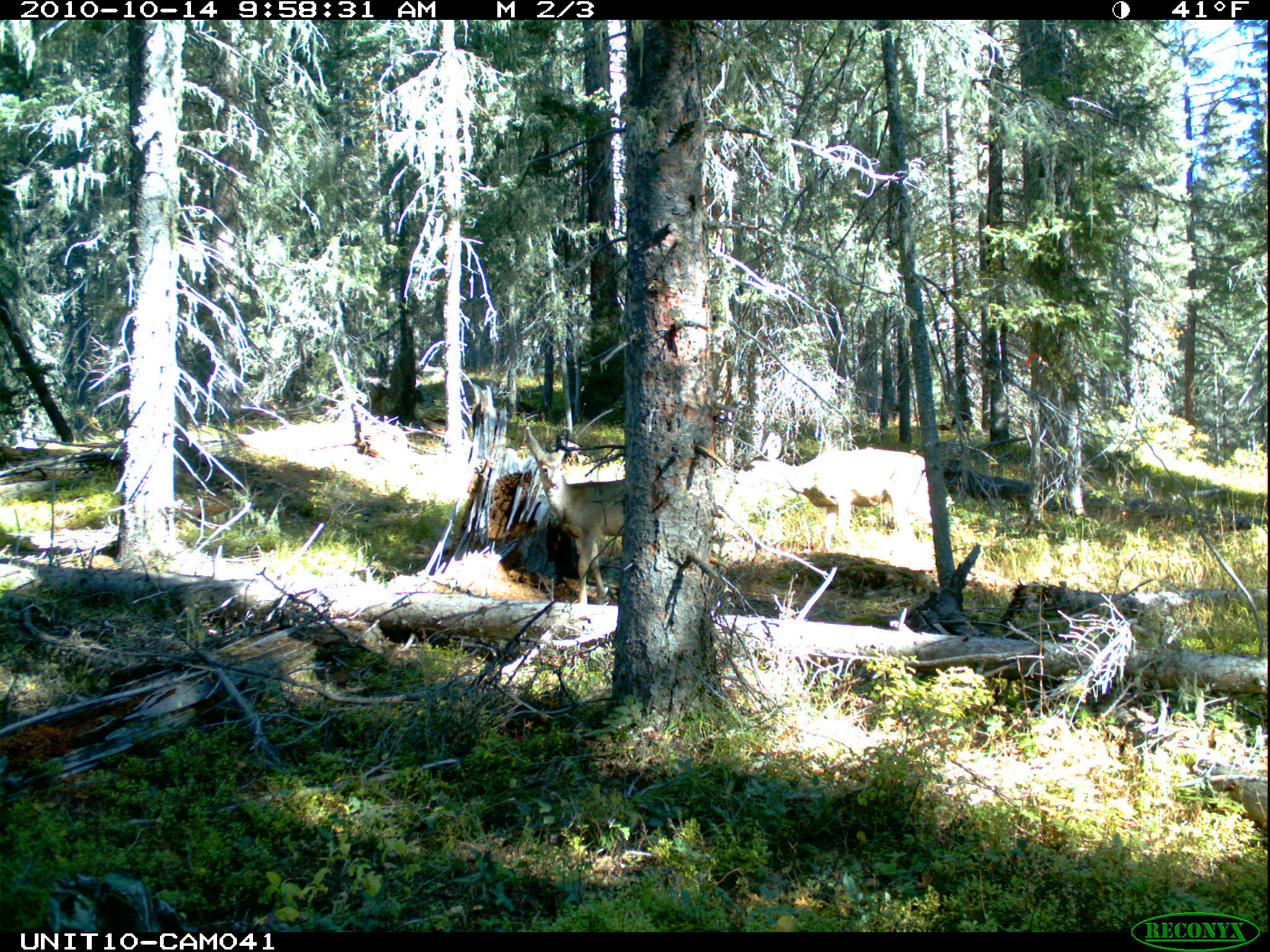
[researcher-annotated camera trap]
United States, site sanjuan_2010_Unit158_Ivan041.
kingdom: Animalia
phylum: Chordata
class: Mammalia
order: Artiodactyla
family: Cervidae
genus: Odocoileus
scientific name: Odocoileus hemionus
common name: mule deer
Odocoileus hemionus (mule deer).